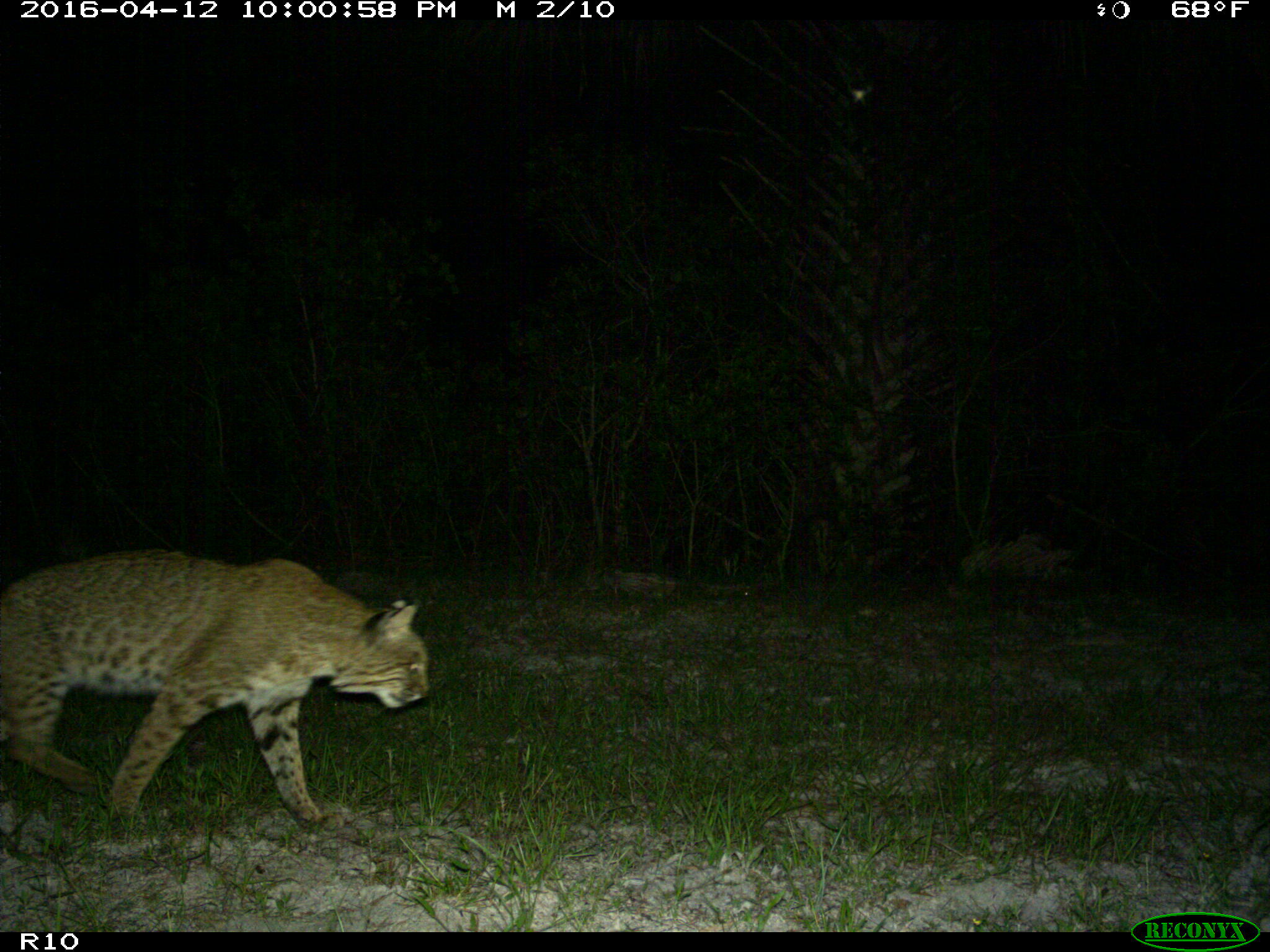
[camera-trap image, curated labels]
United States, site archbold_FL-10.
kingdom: Animalia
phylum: Chordata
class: Mammalia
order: Carnivora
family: Felidae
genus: Lynx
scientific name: Lynx rufus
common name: bobcat